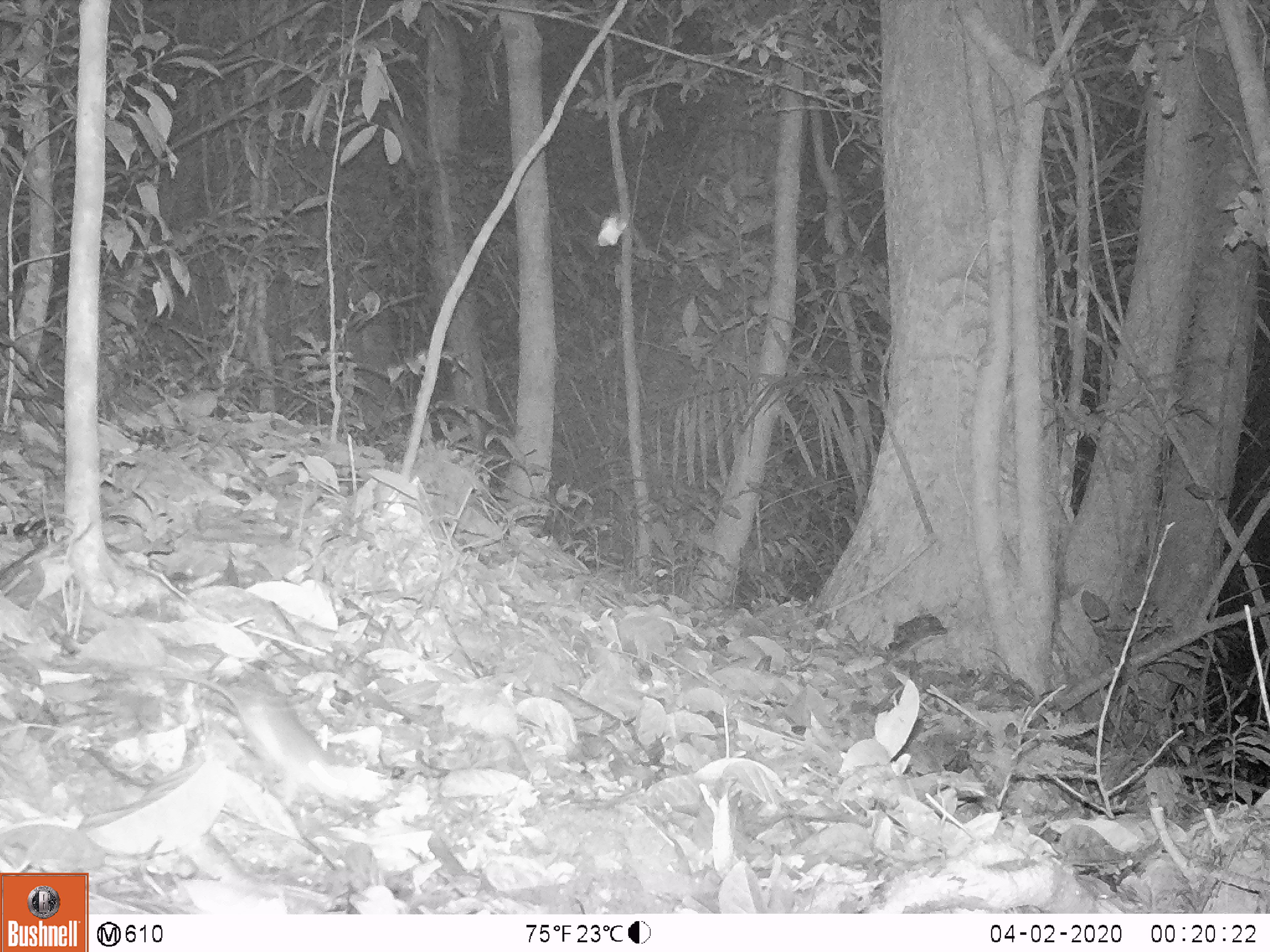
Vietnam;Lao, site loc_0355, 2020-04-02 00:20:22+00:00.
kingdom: Animalia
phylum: Chordata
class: Mammalia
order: Rodentia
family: Muridae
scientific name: Muridae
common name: old-world mice and rats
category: unidentified murid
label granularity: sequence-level